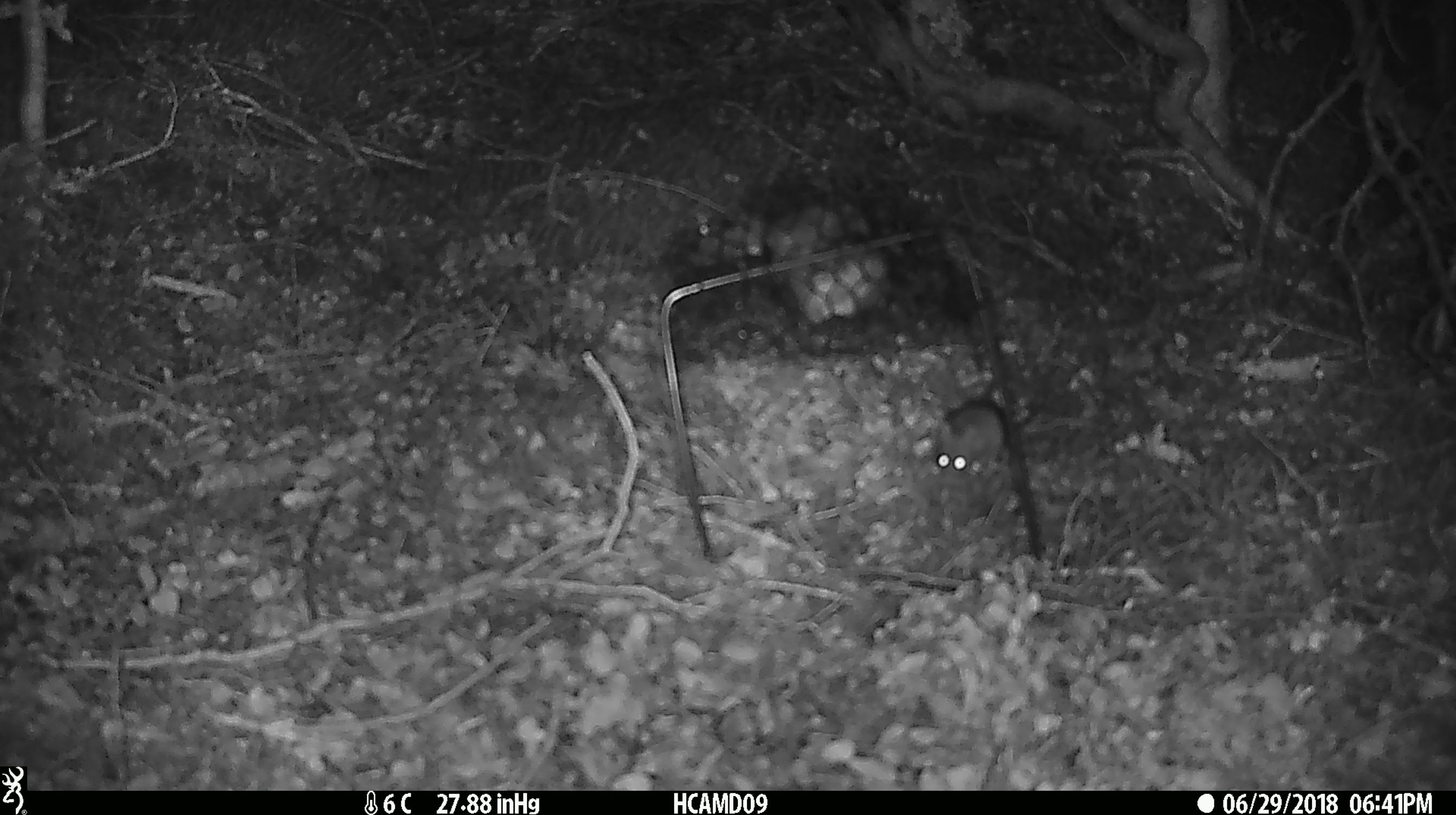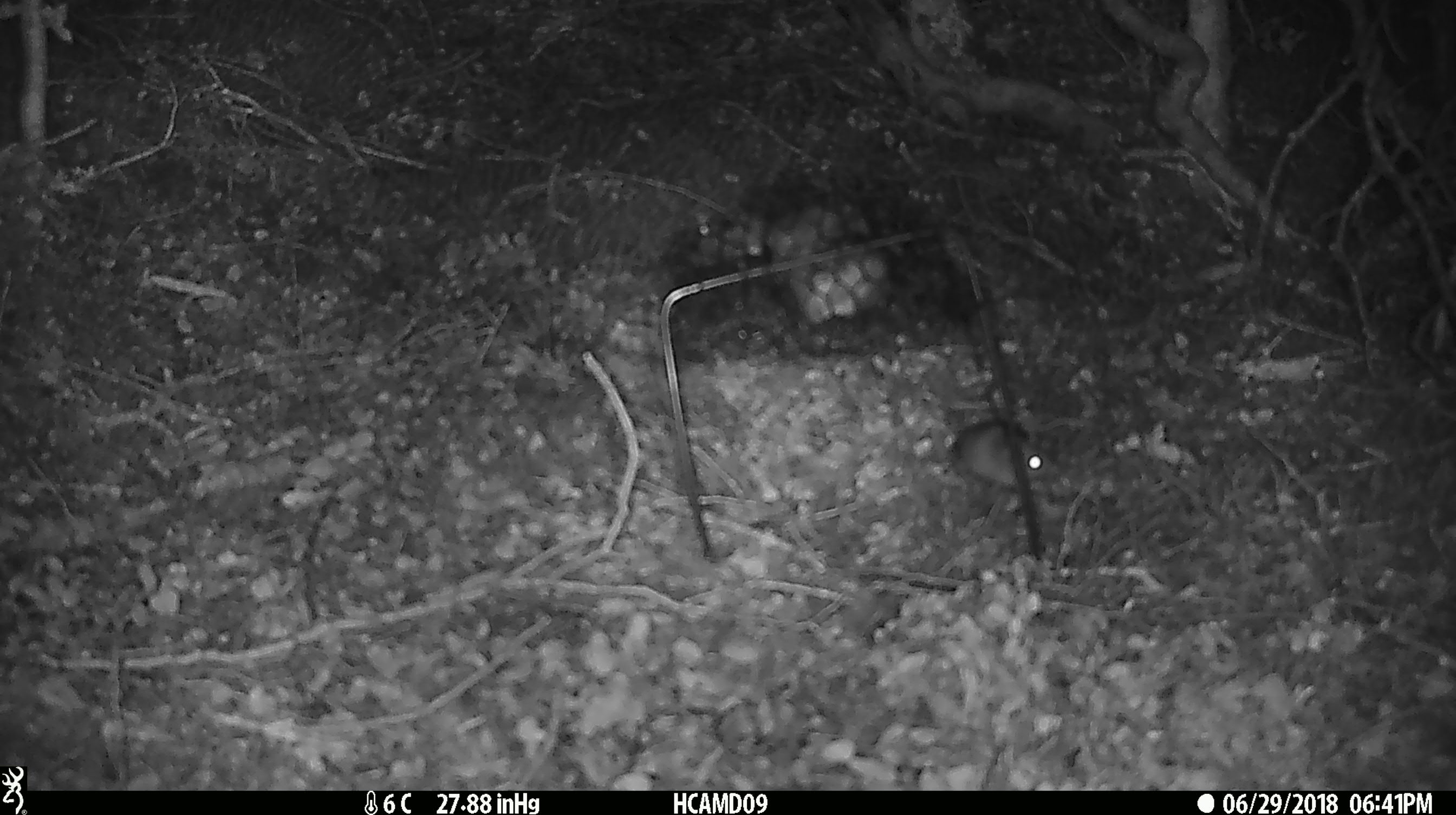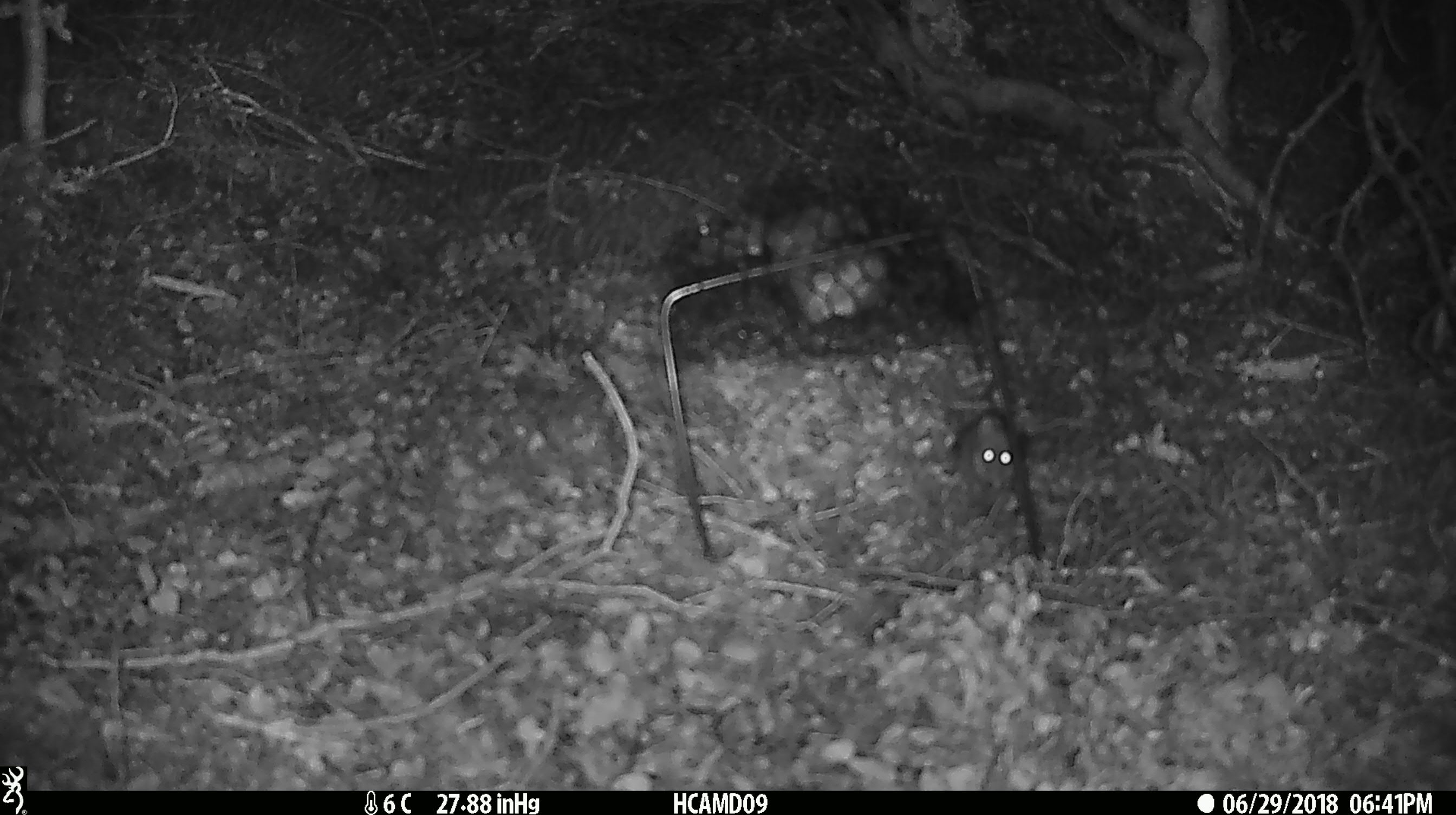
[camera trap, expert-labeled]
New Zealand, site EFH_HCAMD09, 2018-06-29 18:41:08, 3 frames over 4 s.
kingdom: Animalia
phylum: Chordata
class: Mammalia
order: Rodentia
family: Muridae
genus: Mus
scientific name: Mus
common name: mouse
Mouse (Mus).